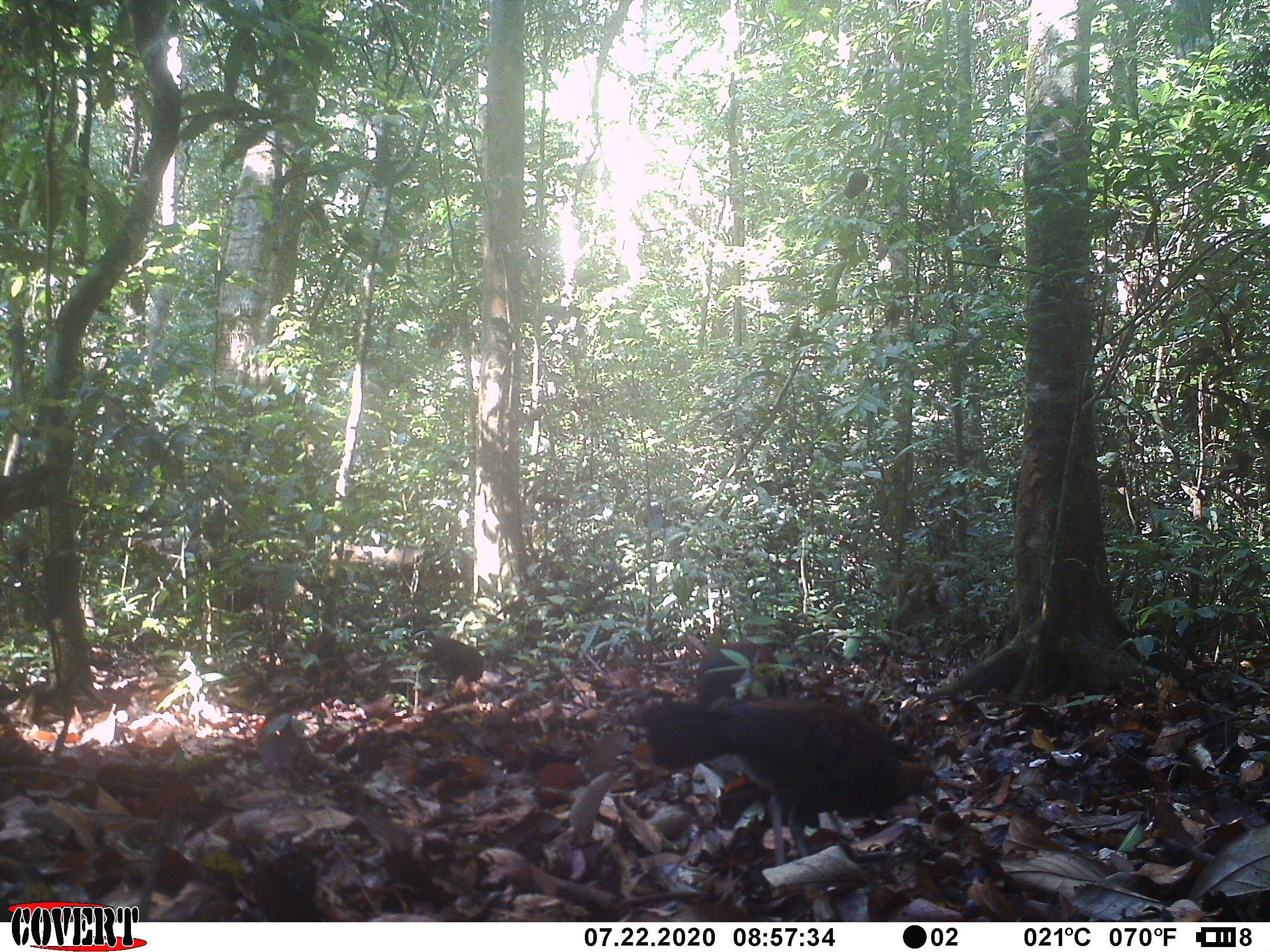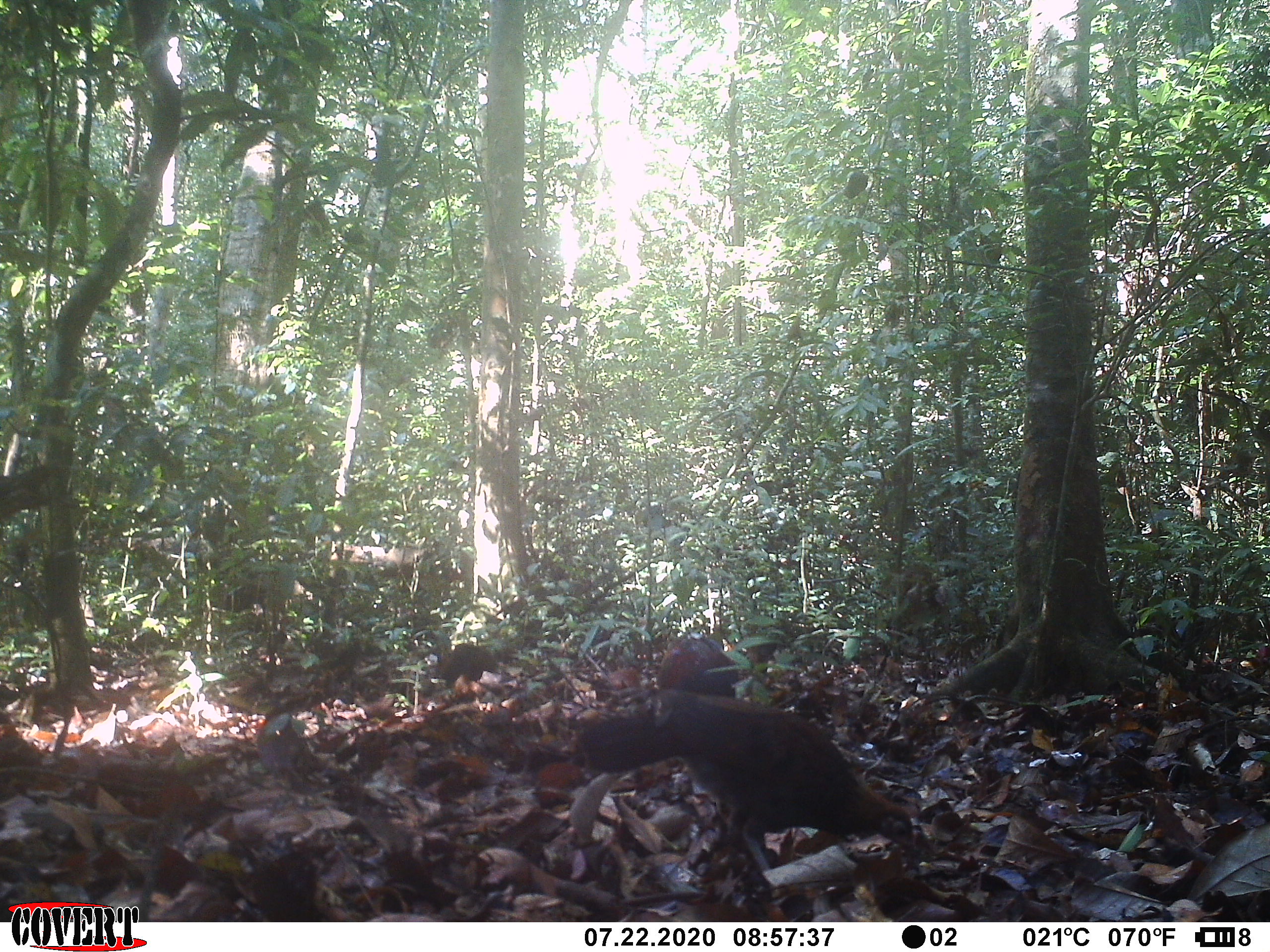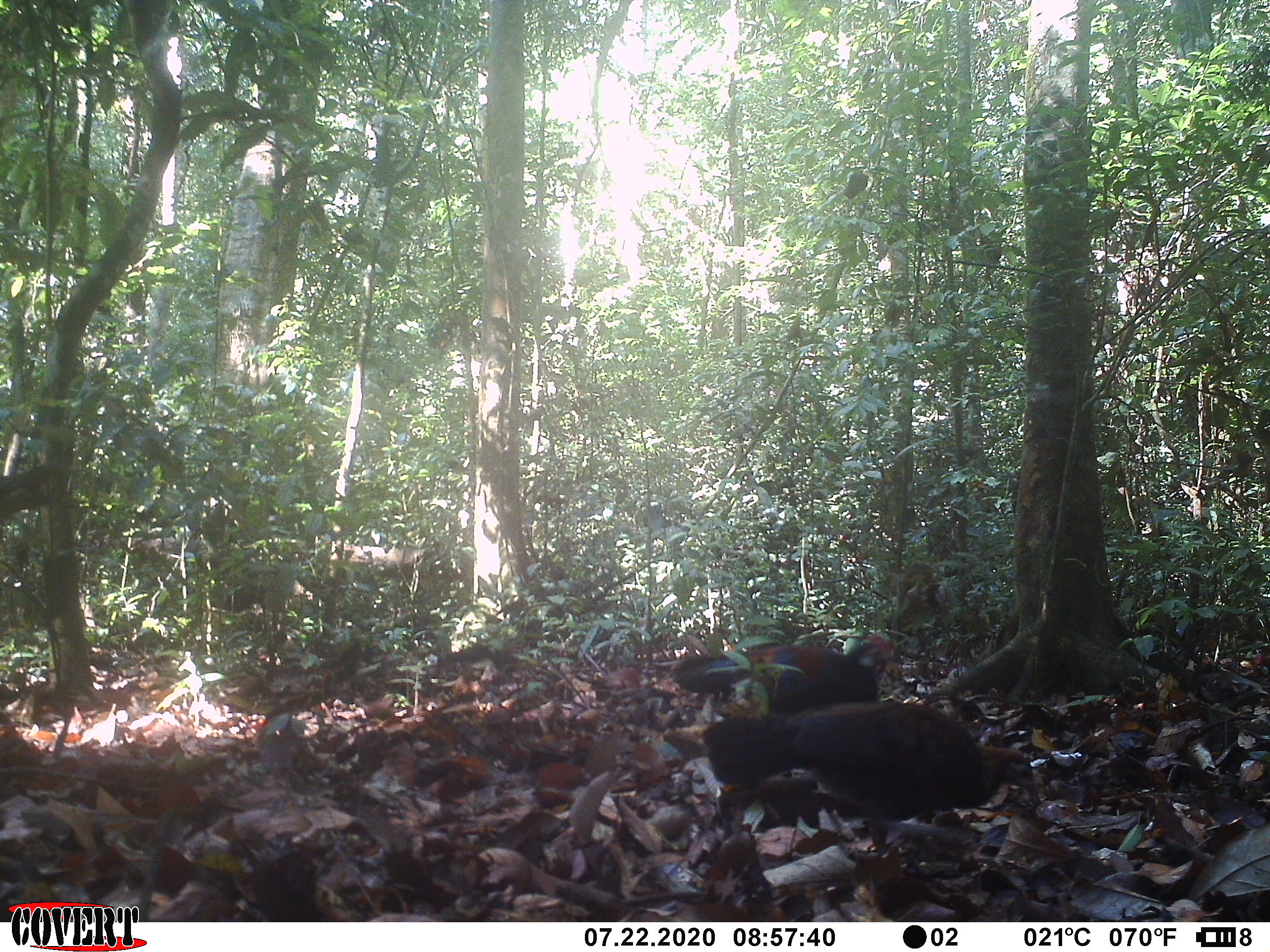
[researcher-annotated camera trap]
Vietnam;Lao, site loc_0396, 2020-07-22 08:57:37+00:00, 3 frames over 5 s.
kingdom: Animalia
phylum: Chordata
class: Aves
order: Galliformes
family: Phasianidae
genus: Gallus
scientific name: Gallus gallus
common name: red junglefowl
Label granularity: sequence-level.